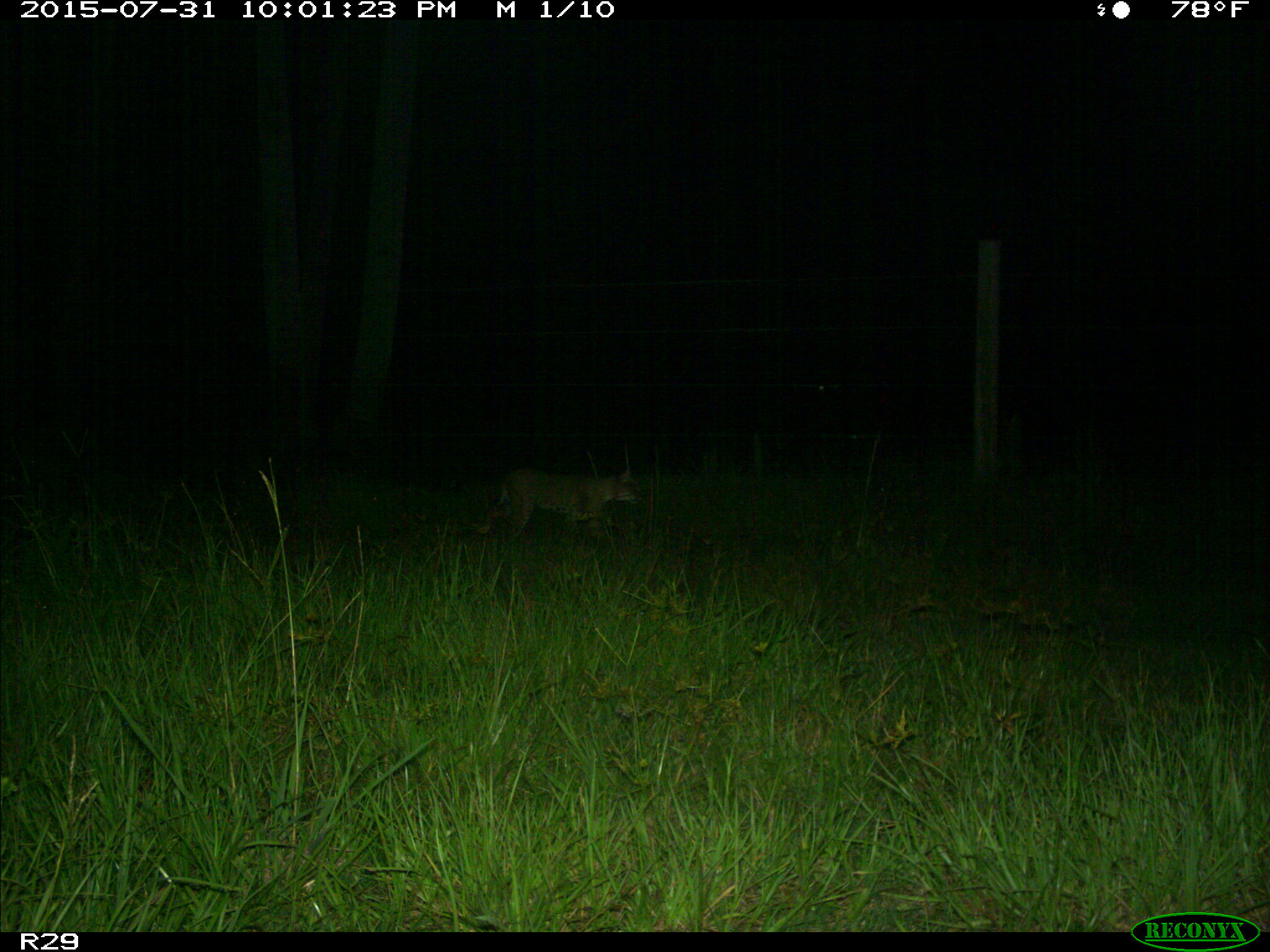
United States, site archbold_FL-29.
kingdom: Animalia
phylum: Chordata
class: Mammalia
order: Carnivora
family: Felidae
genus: Lynx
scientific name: Lynx rufus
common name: bobcat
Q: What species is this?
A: Lynx rufus (bobcat).